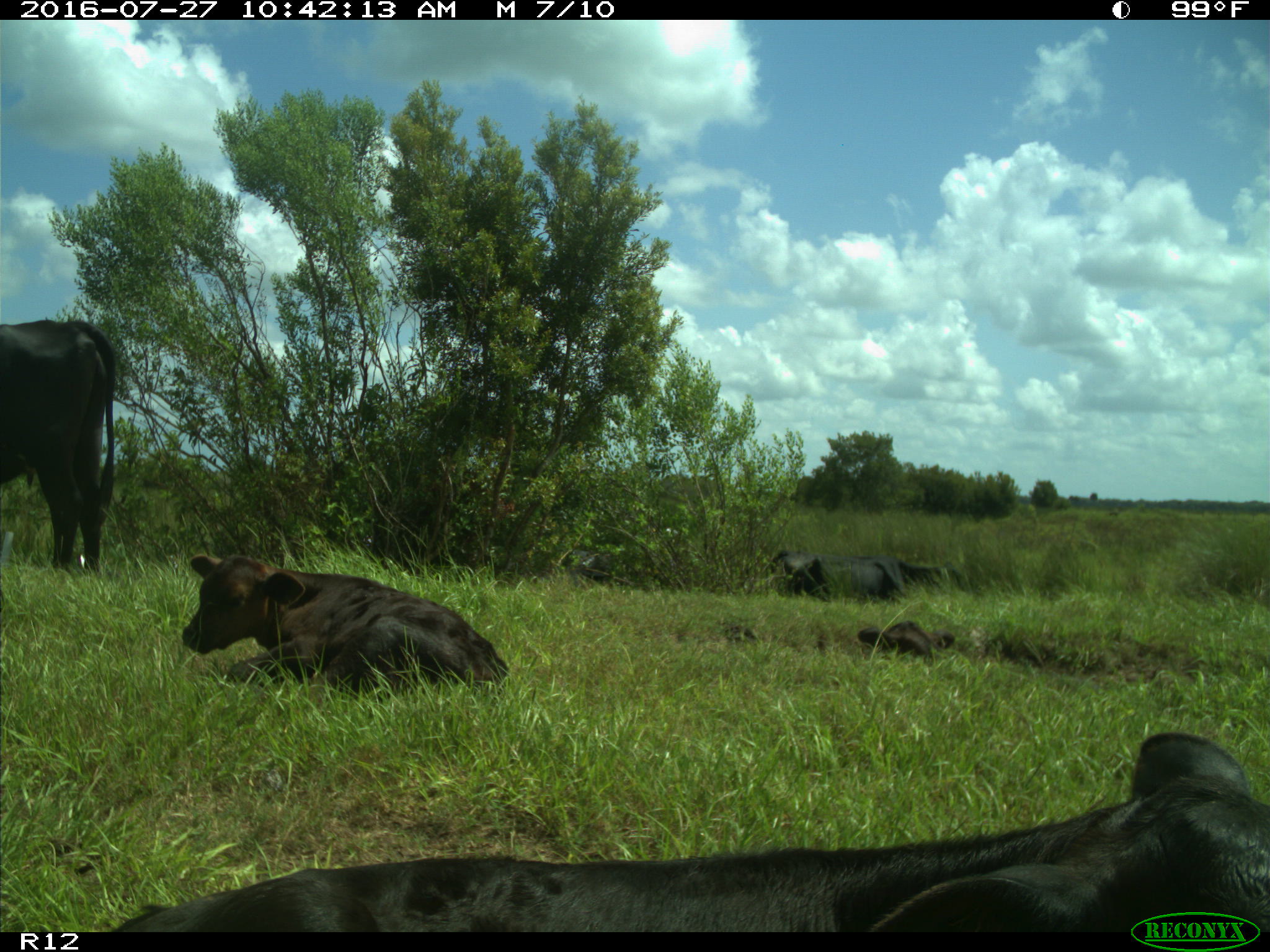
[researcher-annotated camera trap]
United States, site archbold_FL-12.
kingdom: Animalia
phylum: Chordata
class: Mammalia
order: Artiodactyla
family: Bovidae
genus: Bos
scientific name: Bos taurus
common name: domestic cow